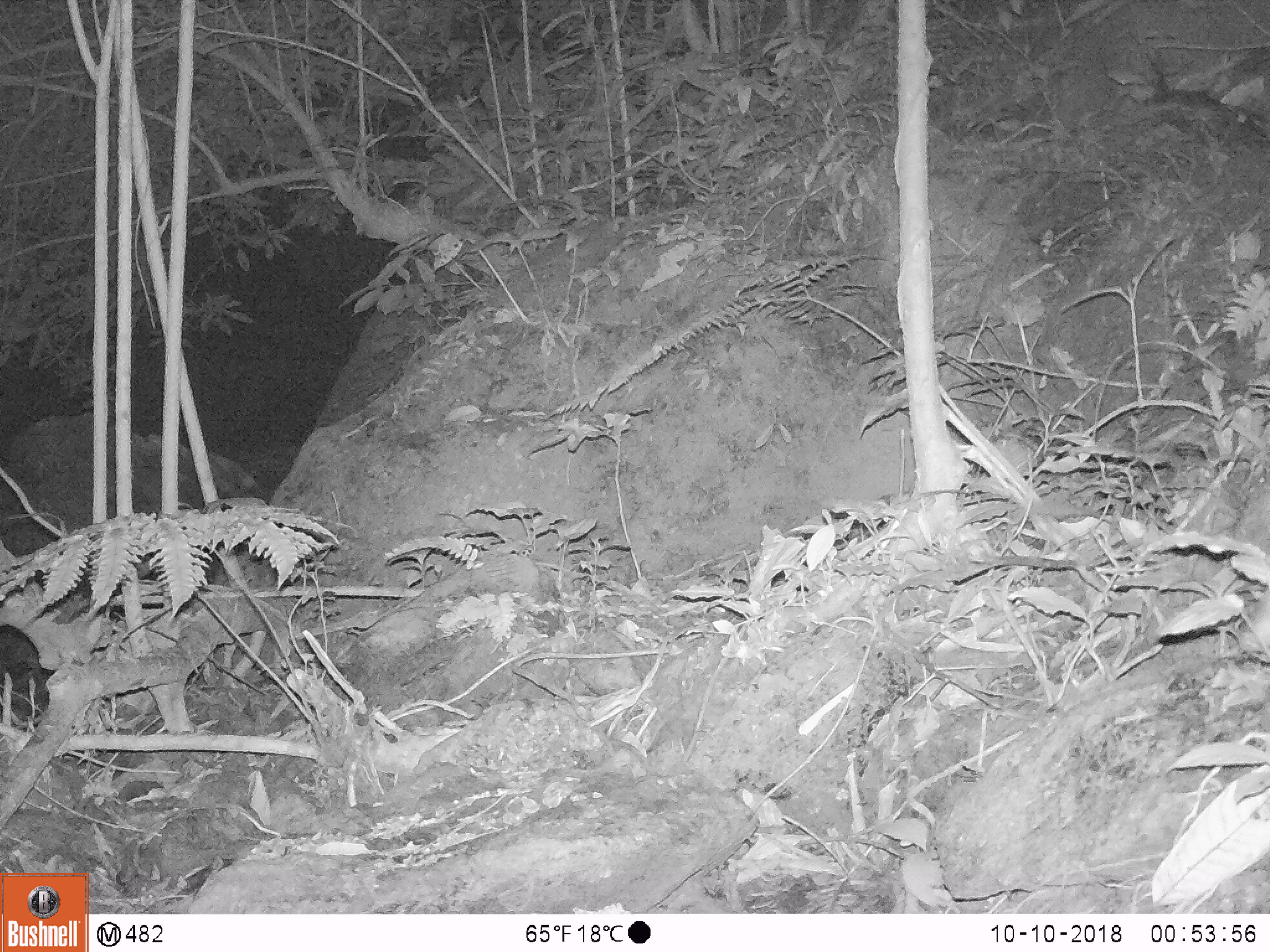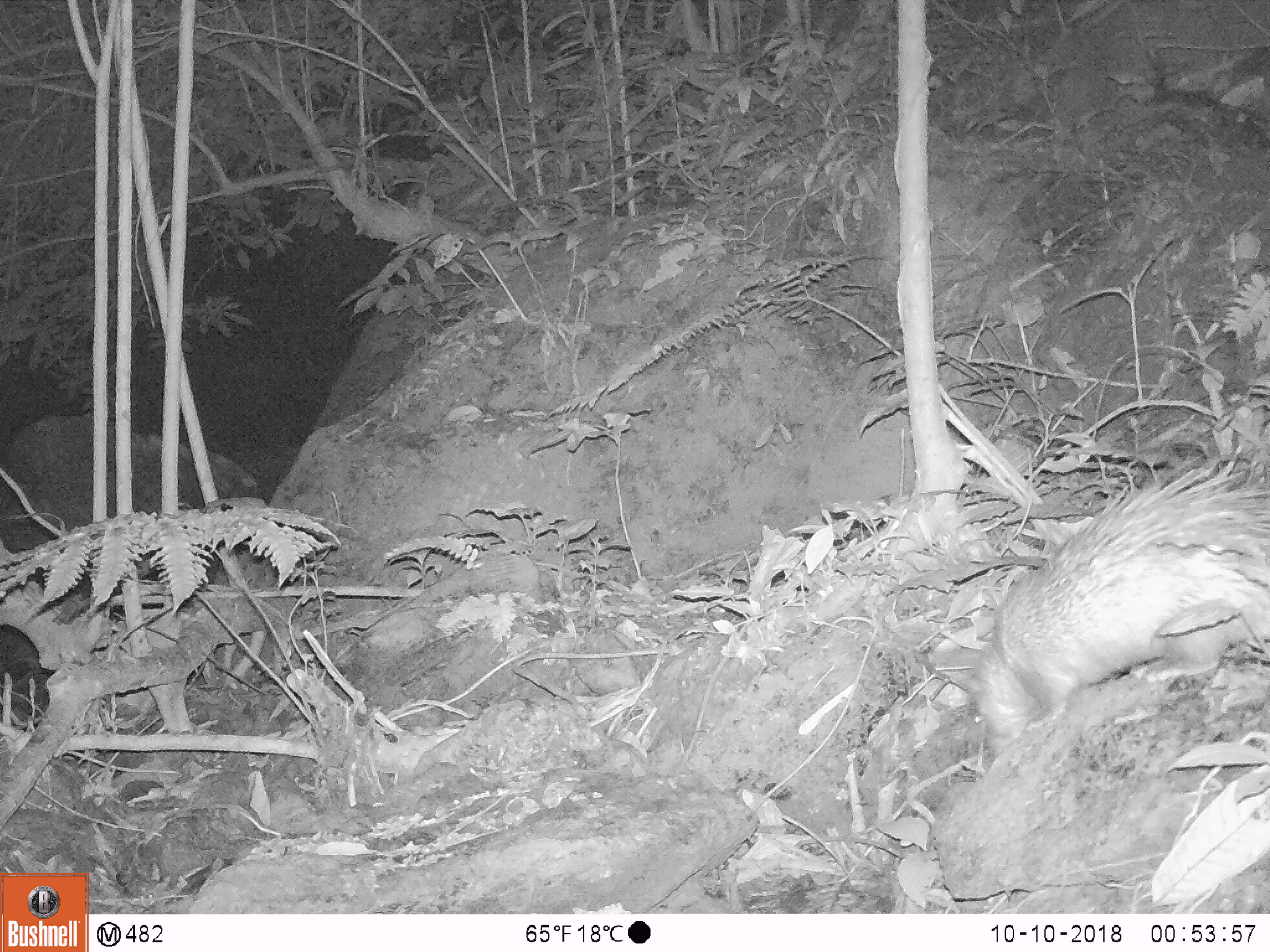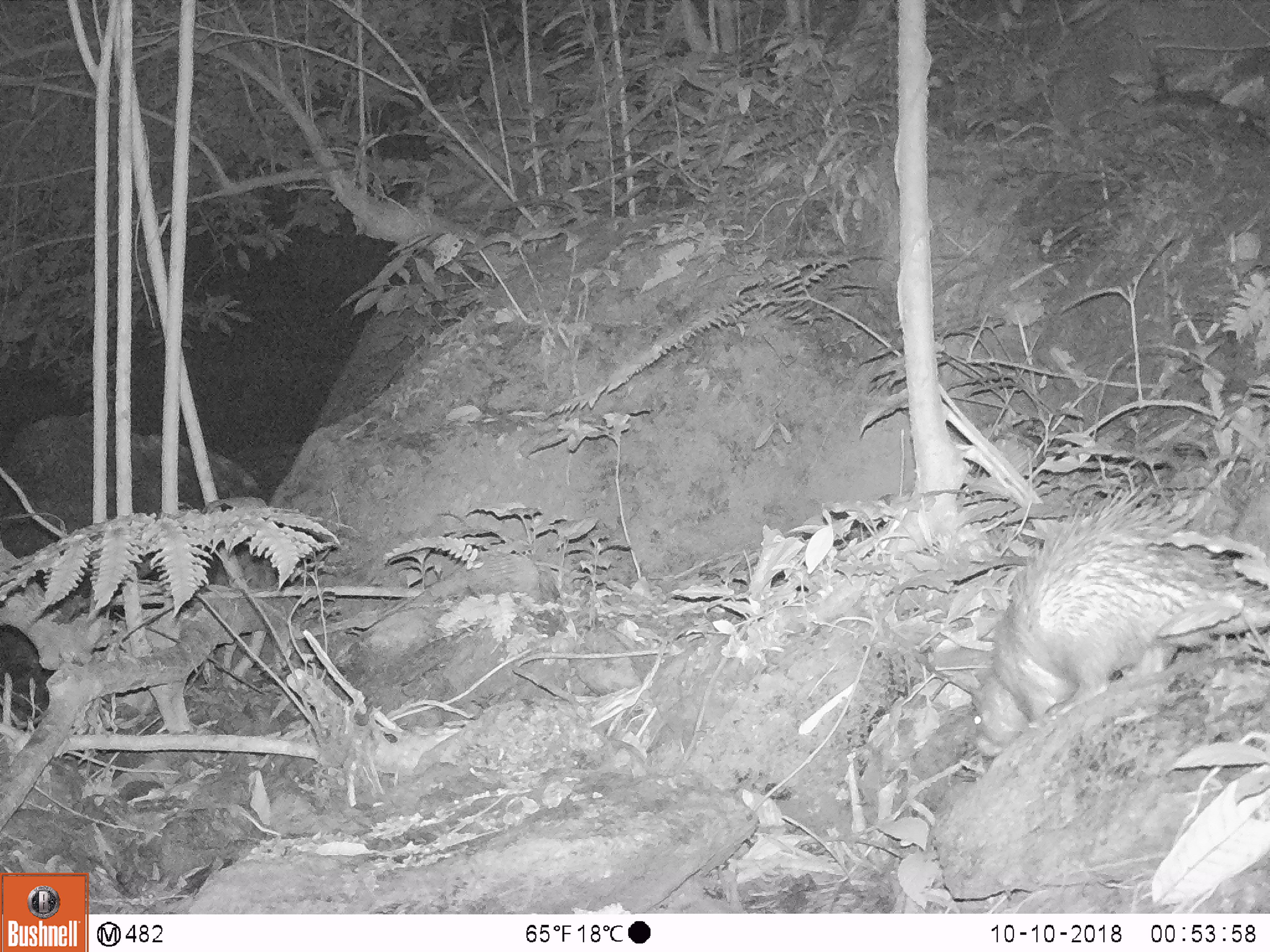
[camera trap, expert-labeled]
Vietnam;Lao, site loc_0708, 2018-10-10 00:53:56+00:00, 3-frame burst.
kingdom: Animalia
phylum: Chordata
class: Mammalia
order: Rodentia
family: Hystricidae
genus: Atherurus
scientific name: Atherurus macrourus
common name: asiatic brush-tailed porcupine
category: asiatic brush tailed porcupine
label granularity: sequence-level